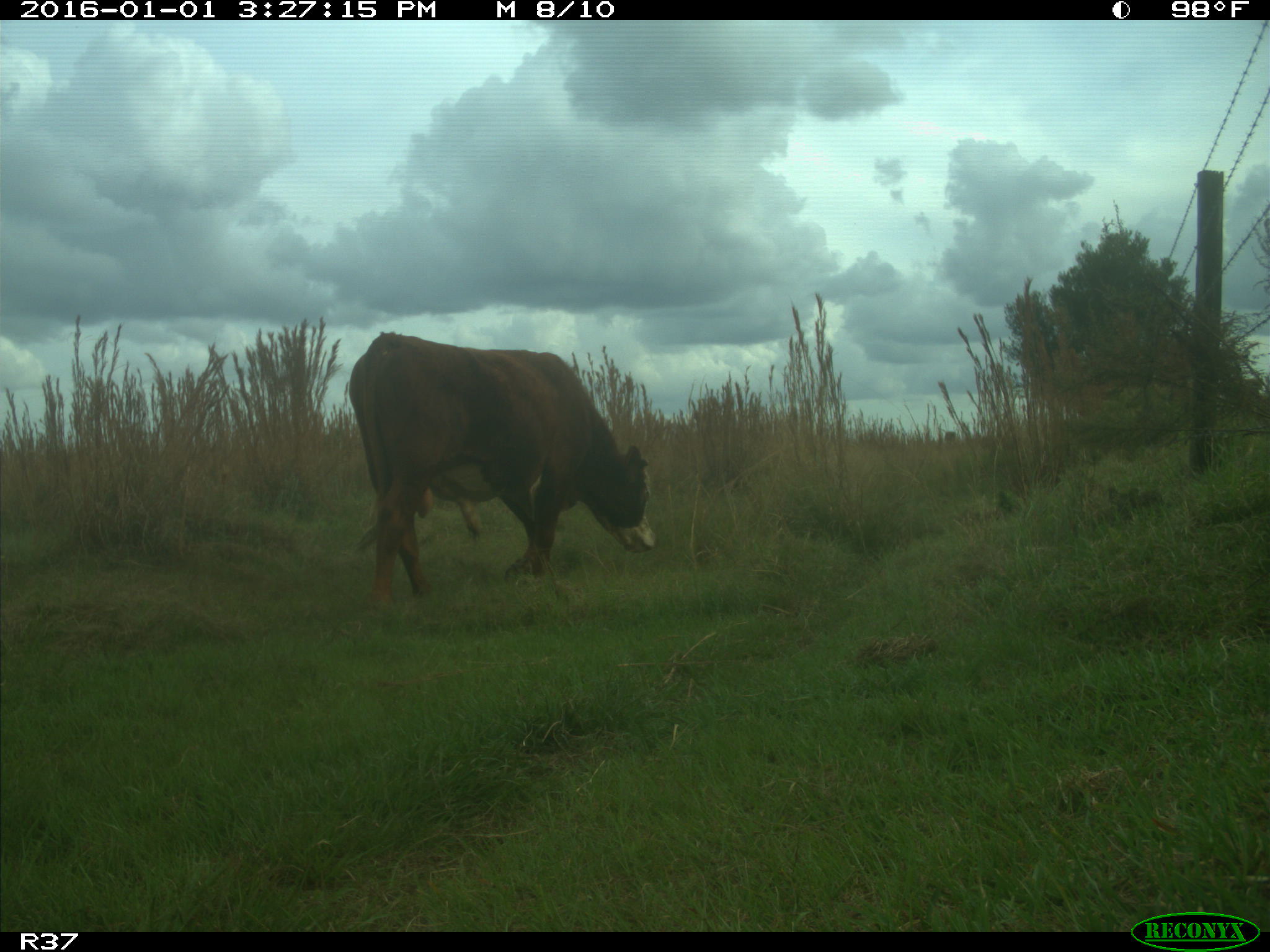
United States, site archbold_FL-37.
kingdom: Animalia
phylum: Chordata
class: Mammalia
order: Artiodactyla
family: Bovidae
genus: Bos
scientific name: Bos taurus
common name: domestic cow